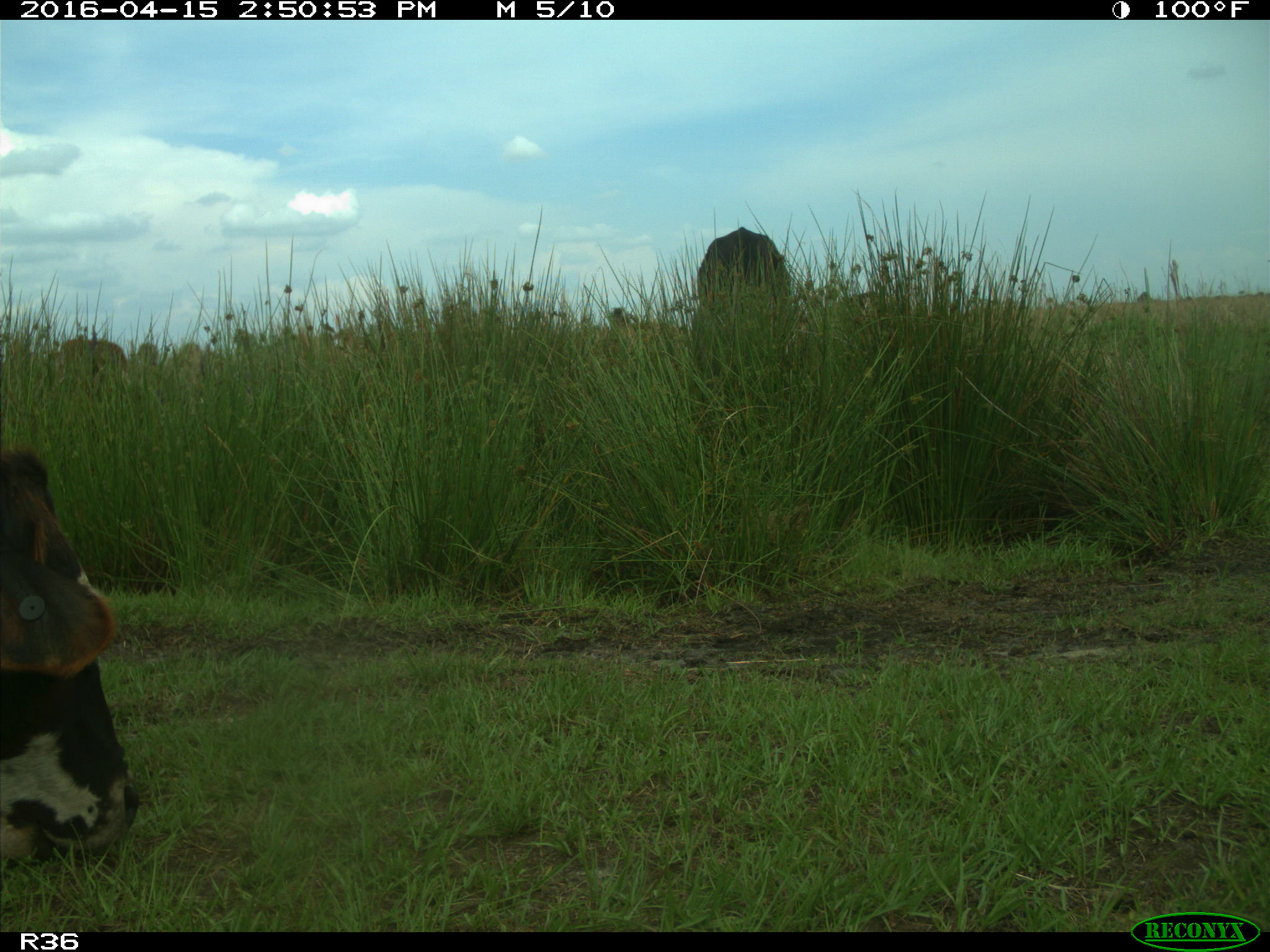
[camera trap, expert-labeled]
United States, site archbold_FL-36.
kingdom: Animalia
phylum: Chordata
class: Mammalia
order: Artiodactyla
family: Bovidae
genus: Bos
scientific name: Bos taurus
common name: domestic cow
Bos taurus (domestic cow).